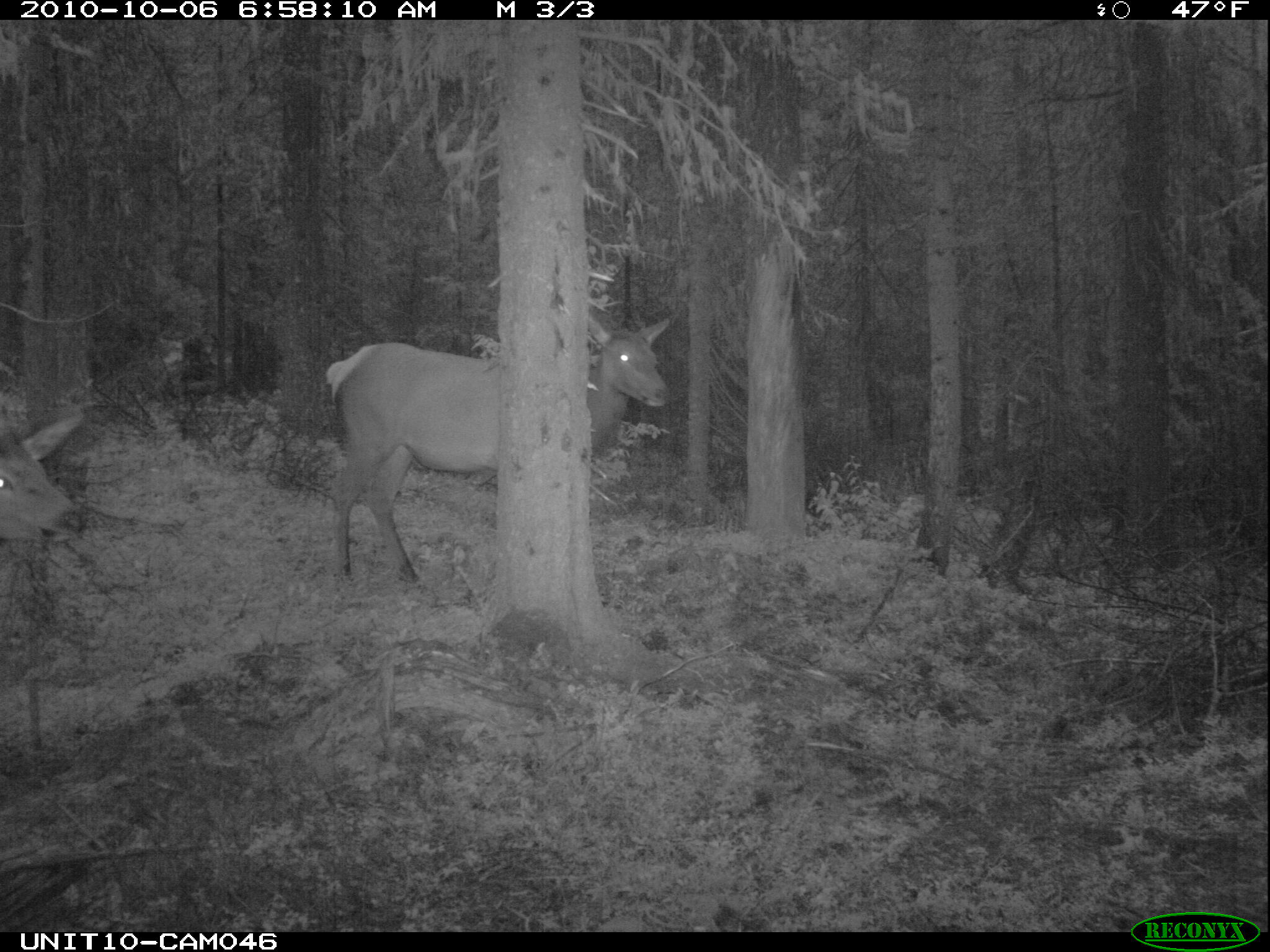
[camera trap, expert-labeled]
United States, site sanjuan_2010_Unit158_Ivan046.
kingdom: Animalia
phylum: Chordata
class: Mammalia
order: Artiodactyla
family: Cervidae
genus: Cervus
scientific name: Cervus elaphus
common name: red deer